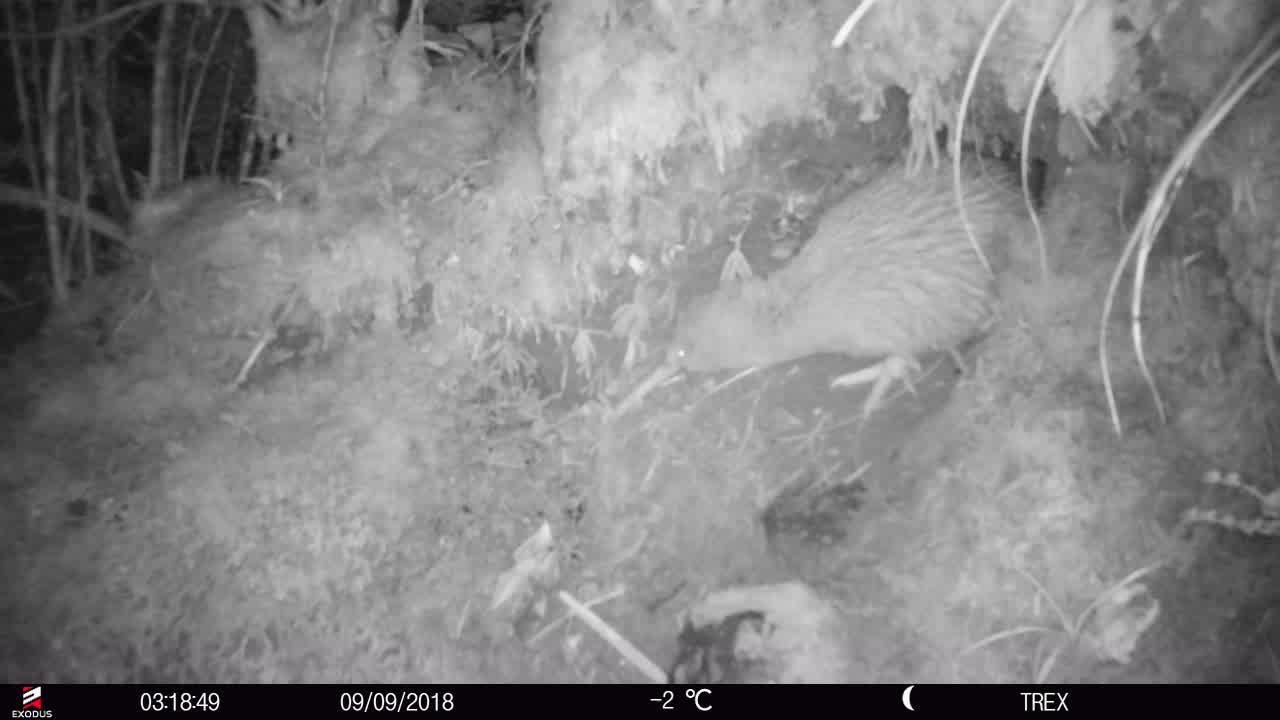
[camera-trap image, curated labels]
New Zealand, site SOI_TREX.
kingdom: Animalia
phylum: Chordata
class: Aves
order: Apterygiformes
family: Apterygidae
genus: Apteryx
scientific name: Apteryx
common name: kiwi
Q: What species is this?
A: Kiwi (Apteryx).